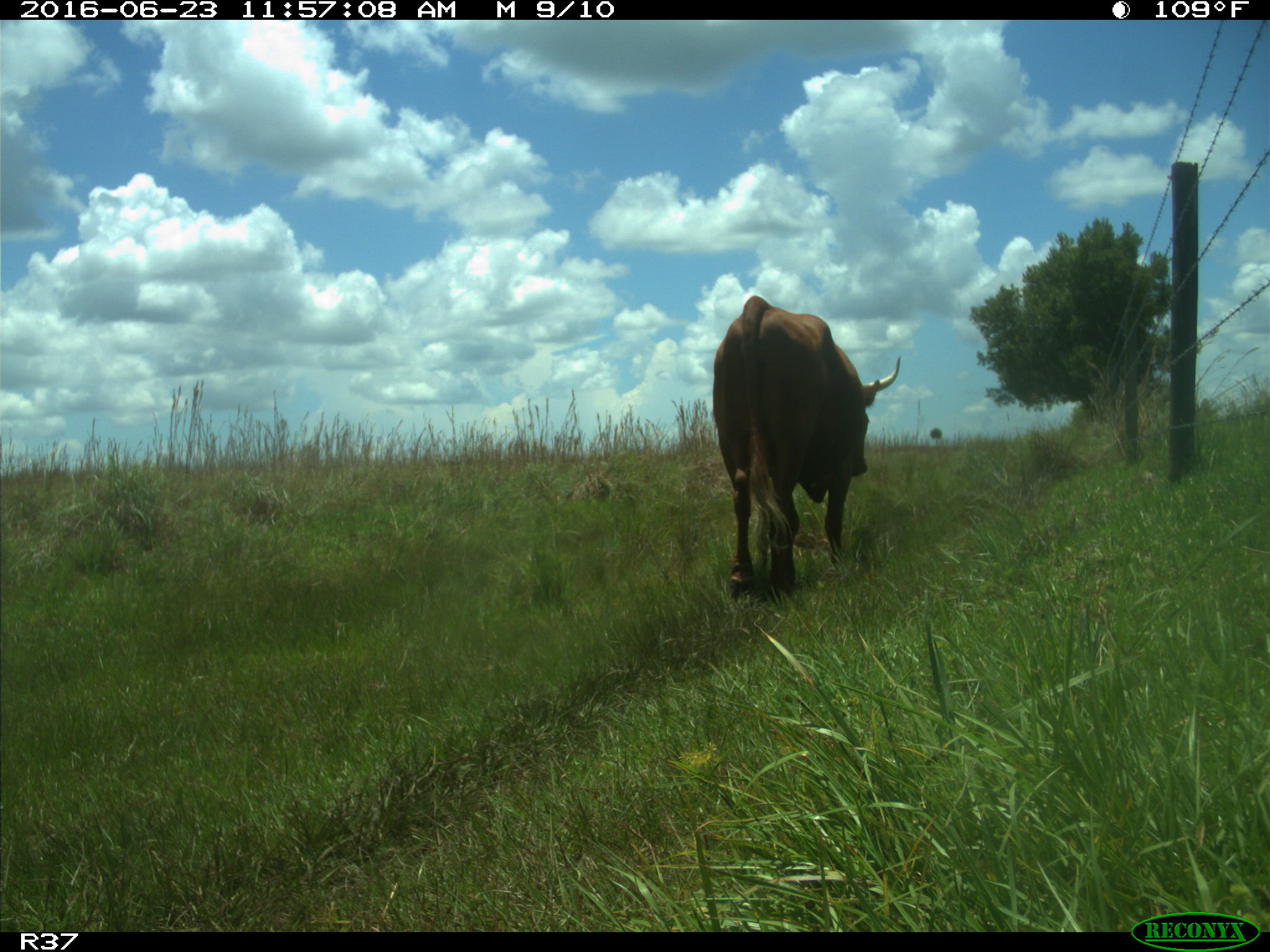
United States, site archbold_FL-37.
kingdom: Animalia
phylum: Chordata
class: Mammalia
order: Artiodactyla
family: Bovidae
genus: Bos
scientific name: Bos taurus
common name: domestic cow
Bos taurus (domestic cow).